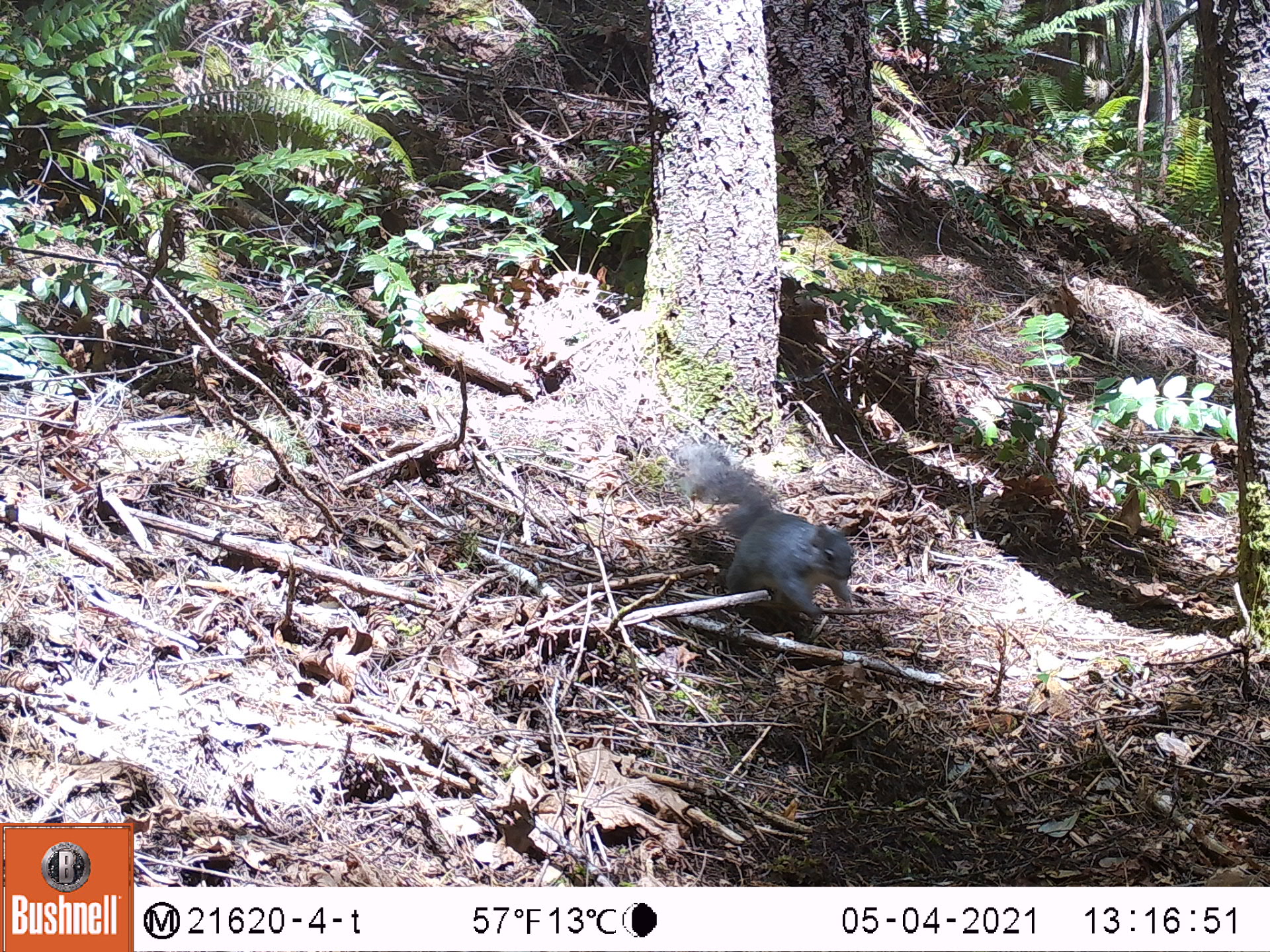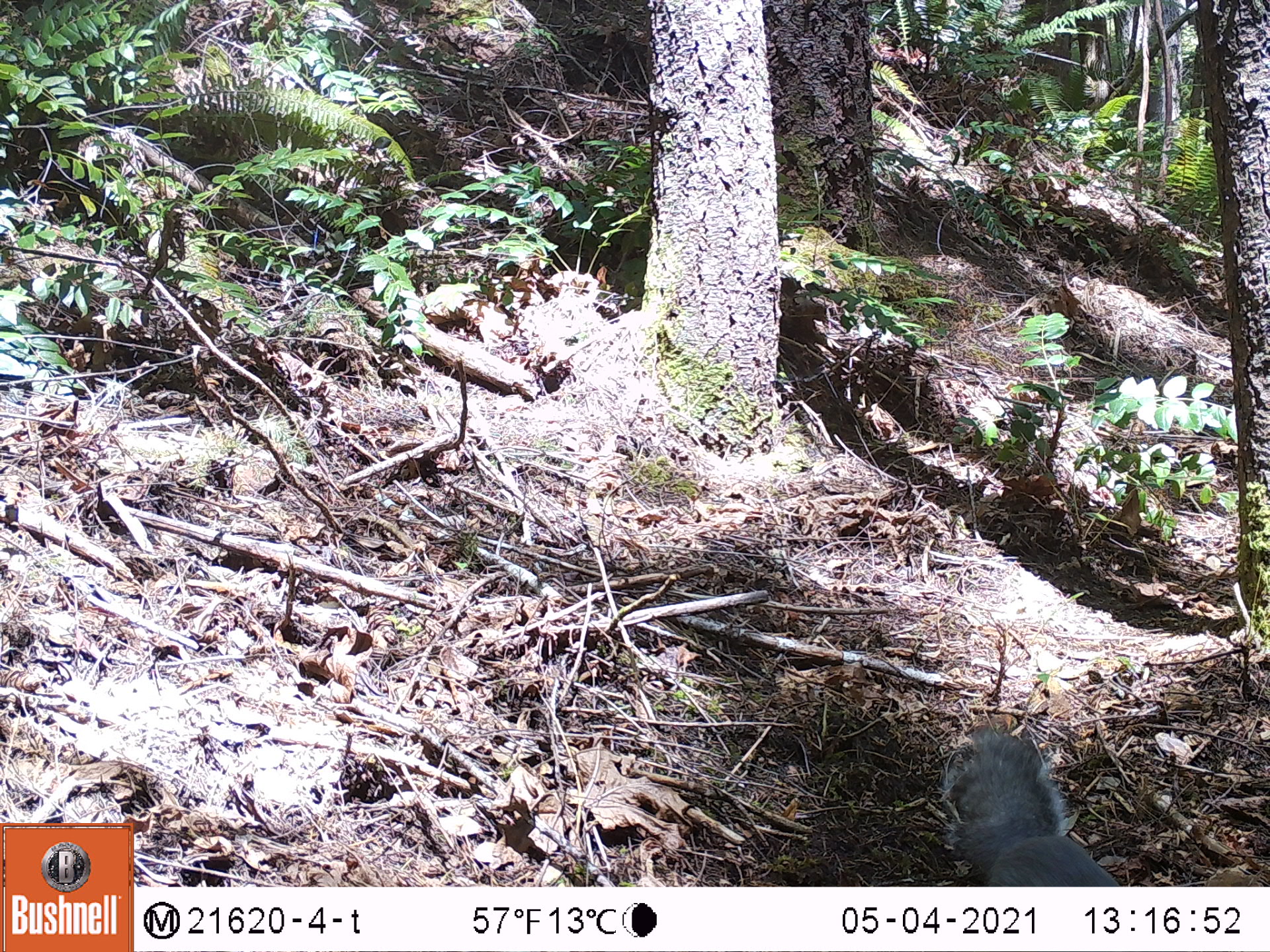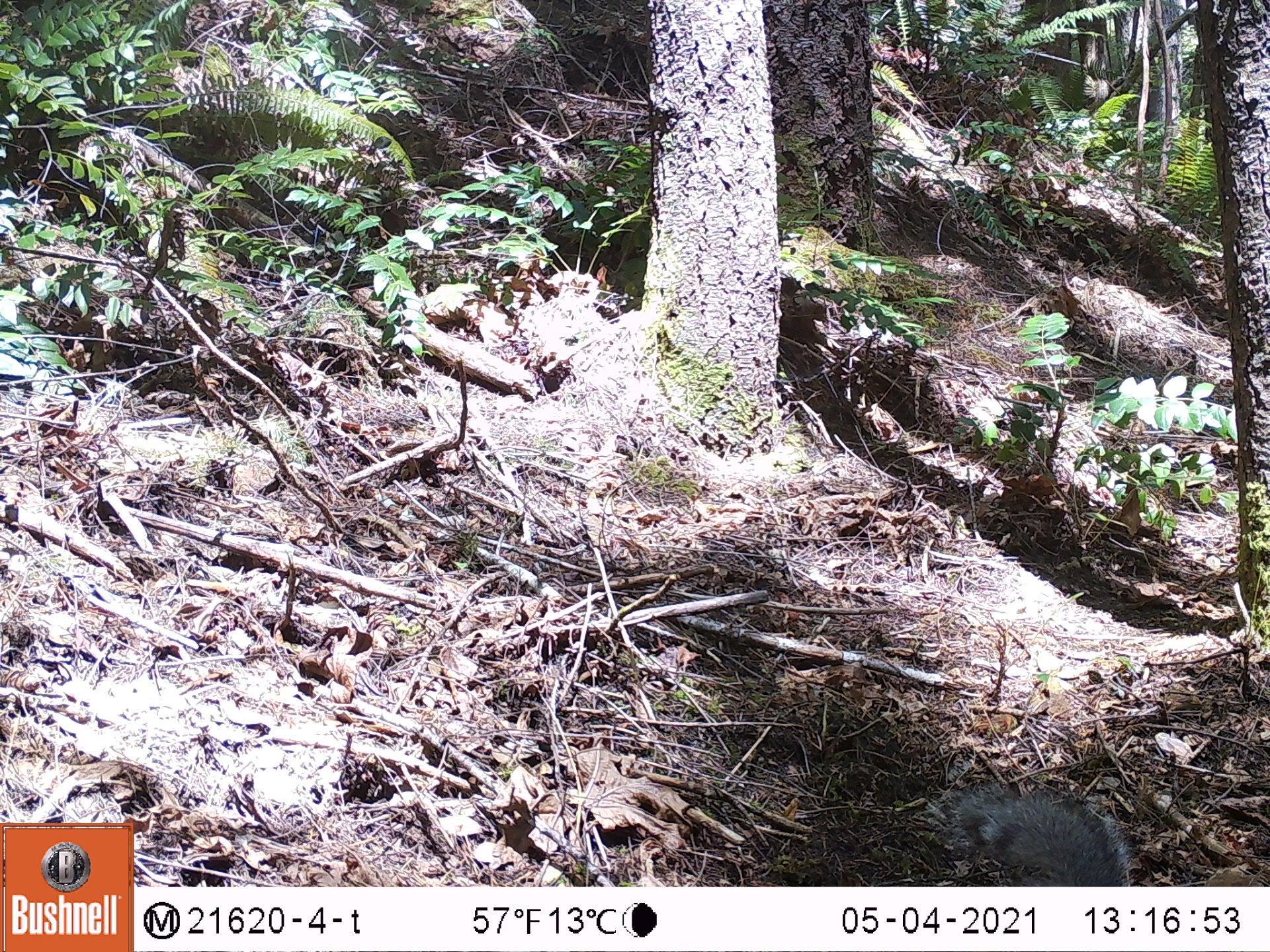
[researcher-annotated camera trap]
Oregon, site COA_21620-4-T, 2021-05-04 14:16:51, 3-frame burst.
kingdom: Animalia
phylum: Chordata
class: Mammalia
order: Rodentia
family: Sciuridae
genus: Sciurus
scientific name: Sciurus griseus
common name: western gray squirrel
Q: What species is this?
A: Western gray squirrel (Sciurus griseus).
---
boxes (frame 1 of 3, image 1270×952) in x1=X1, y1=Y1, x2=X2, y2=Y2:
western gray squirrel: x1=647, y1=426, x2=893, y2=640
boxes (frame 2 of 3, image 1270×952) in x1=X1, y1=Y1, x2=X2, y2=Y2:
western gray squirrel: x1=913, y1=709, x2=1142, y2=886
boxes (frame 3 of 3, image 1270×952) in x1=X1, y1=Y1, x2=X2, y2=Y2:
western gray squirrel: x1=924, y1=766, x2=1155, y2=886